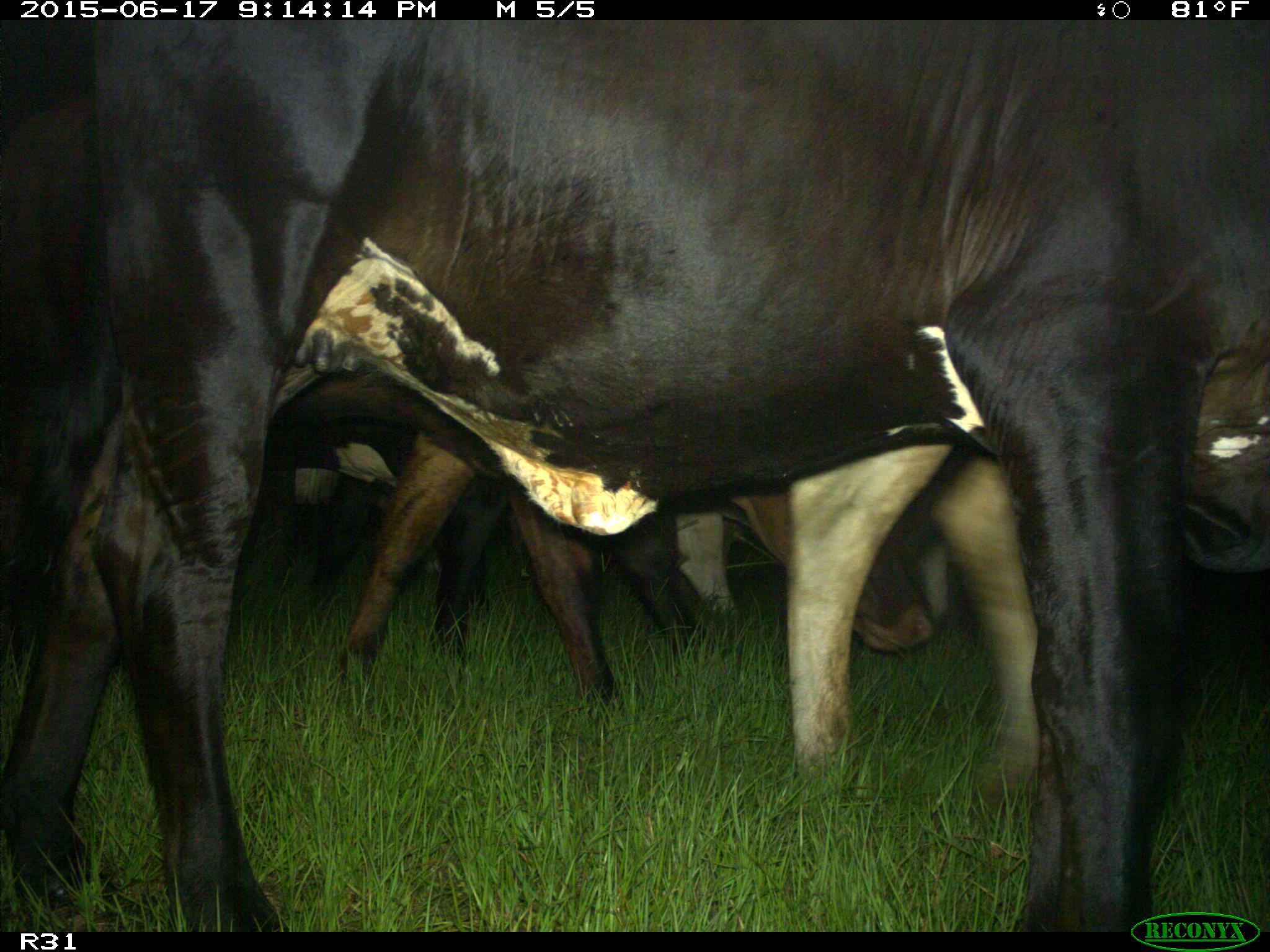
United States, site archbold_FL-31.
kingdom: Animalia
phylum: Chordata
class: Mammalia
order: Artiodactyla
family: Bovidae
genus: Bos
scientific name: Bos taurus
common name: domestic cow